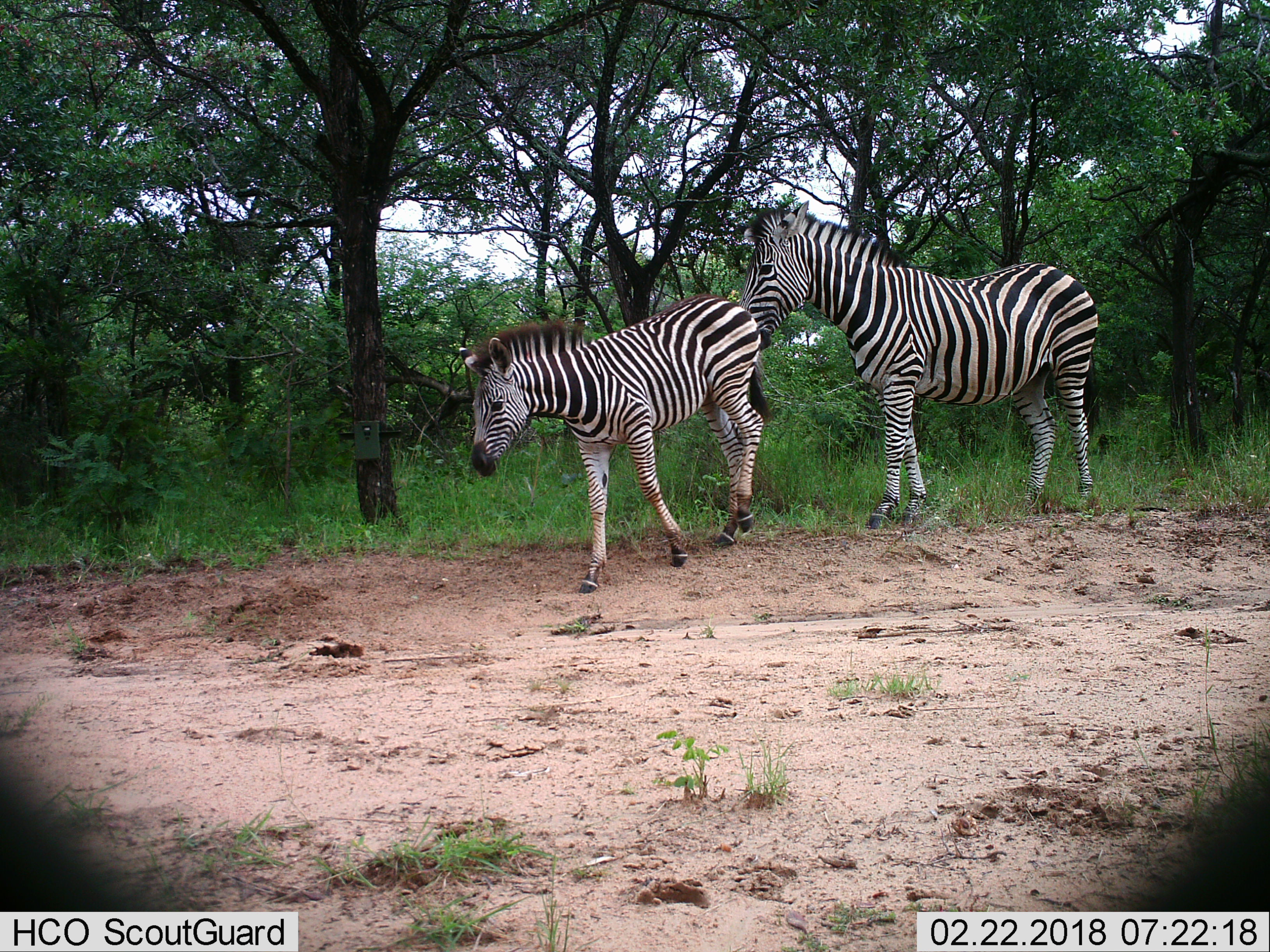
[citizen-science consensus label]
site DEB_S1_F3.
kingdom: Animalia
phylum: Chordata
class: Mammalia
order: Perissodactyla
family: Equidae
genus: Equus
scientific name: Equus quagga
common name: plains zebra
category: zebraplains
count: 2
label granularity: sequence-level